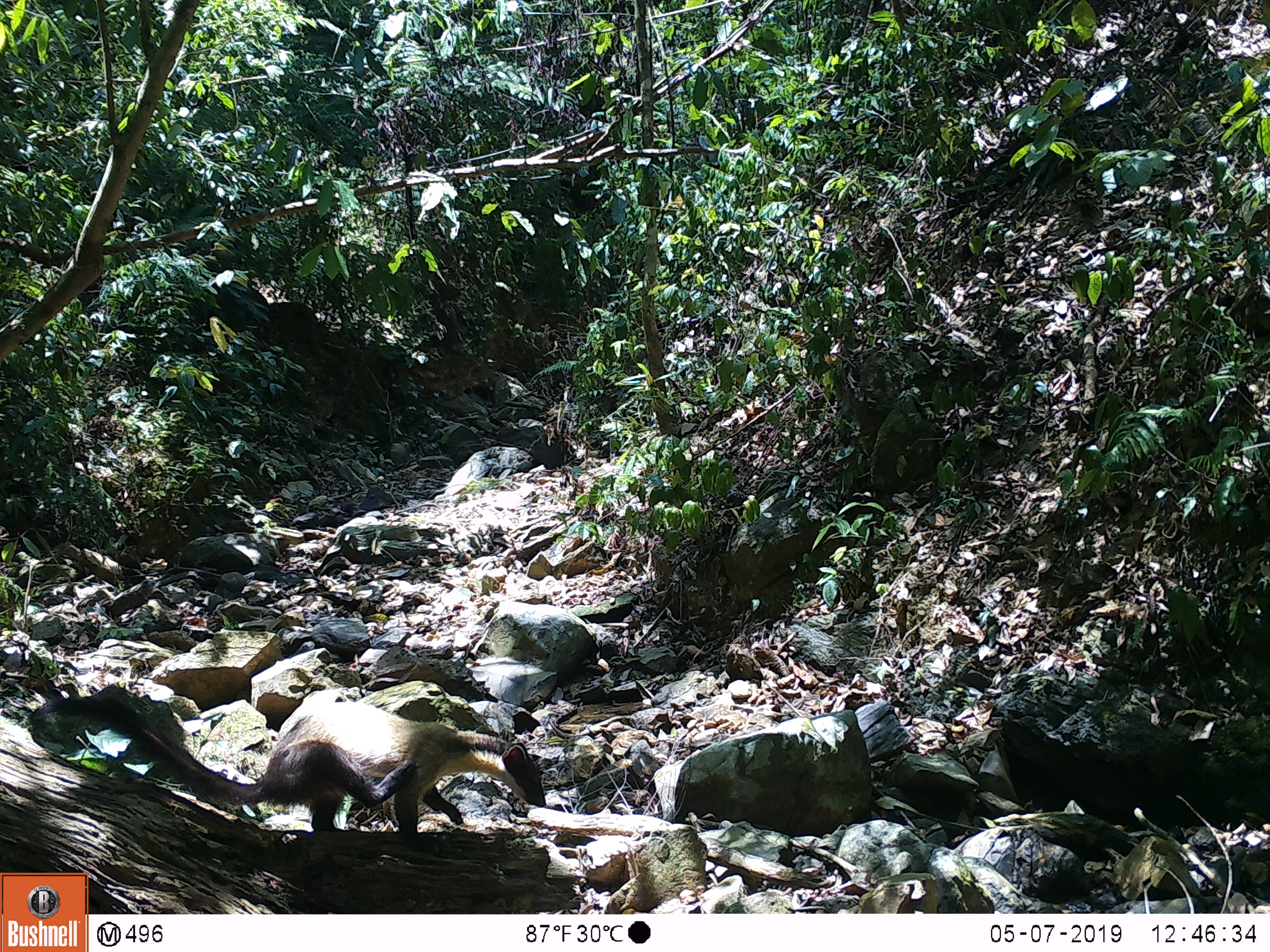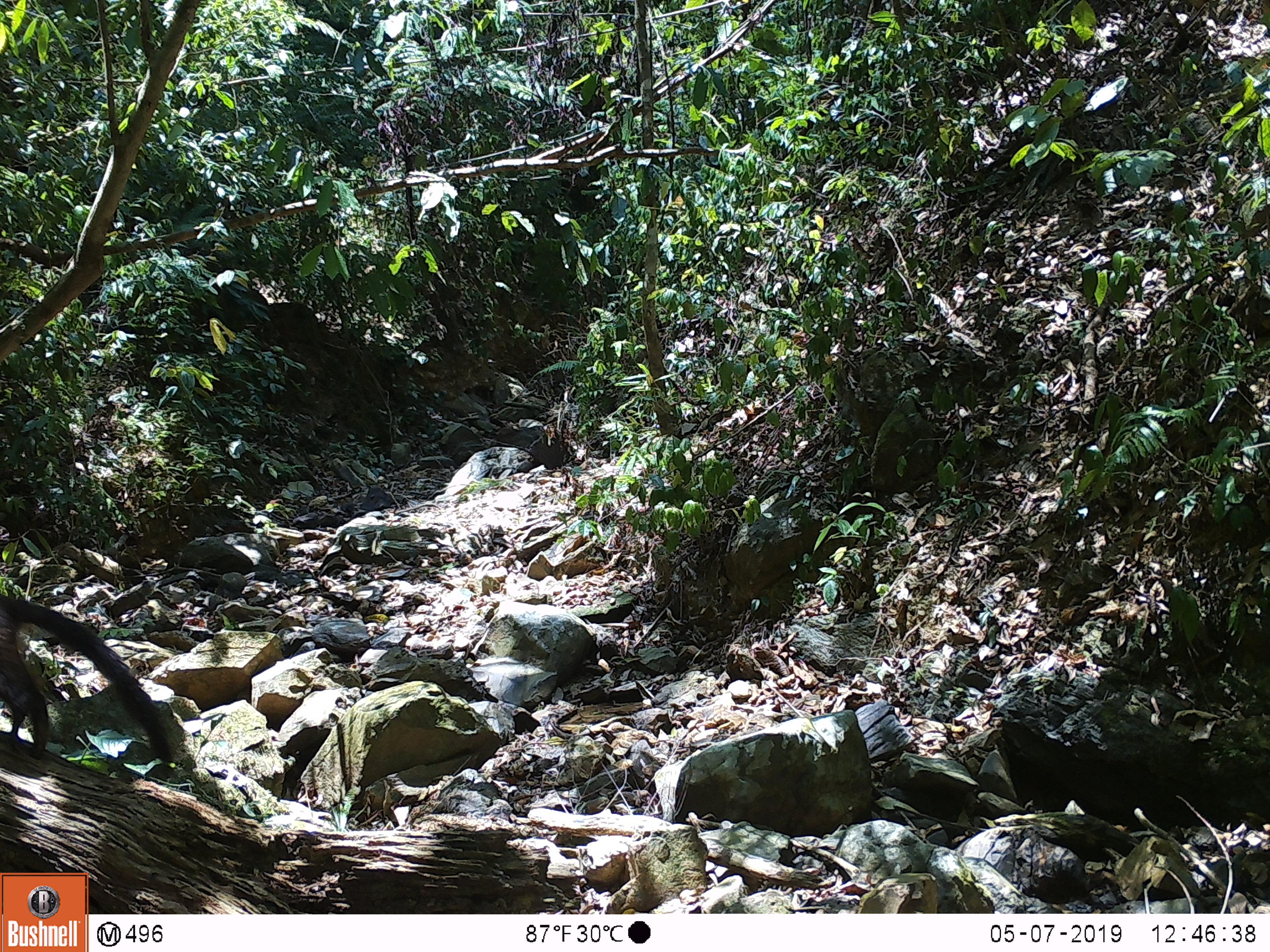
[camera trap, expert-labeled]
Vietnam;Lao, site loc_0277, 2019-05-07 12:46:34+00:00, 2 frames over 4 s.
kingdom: Animalia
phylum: Chordata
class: Mammalia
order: Carnivora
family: Mustelidae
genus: Martes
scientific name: Martes flavigula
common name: yellow-throated marten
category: yellow throated marten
Yellow throated marten (yellow-throated marten) (Martes flavigula). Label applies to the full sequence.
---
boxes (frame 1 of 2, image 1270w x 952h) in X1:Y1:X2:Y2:
yellow throated marten: 24:688:548:833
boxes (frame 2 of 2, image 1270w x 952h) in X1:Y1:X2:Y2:
yellow throated marten: 0:596:178:769